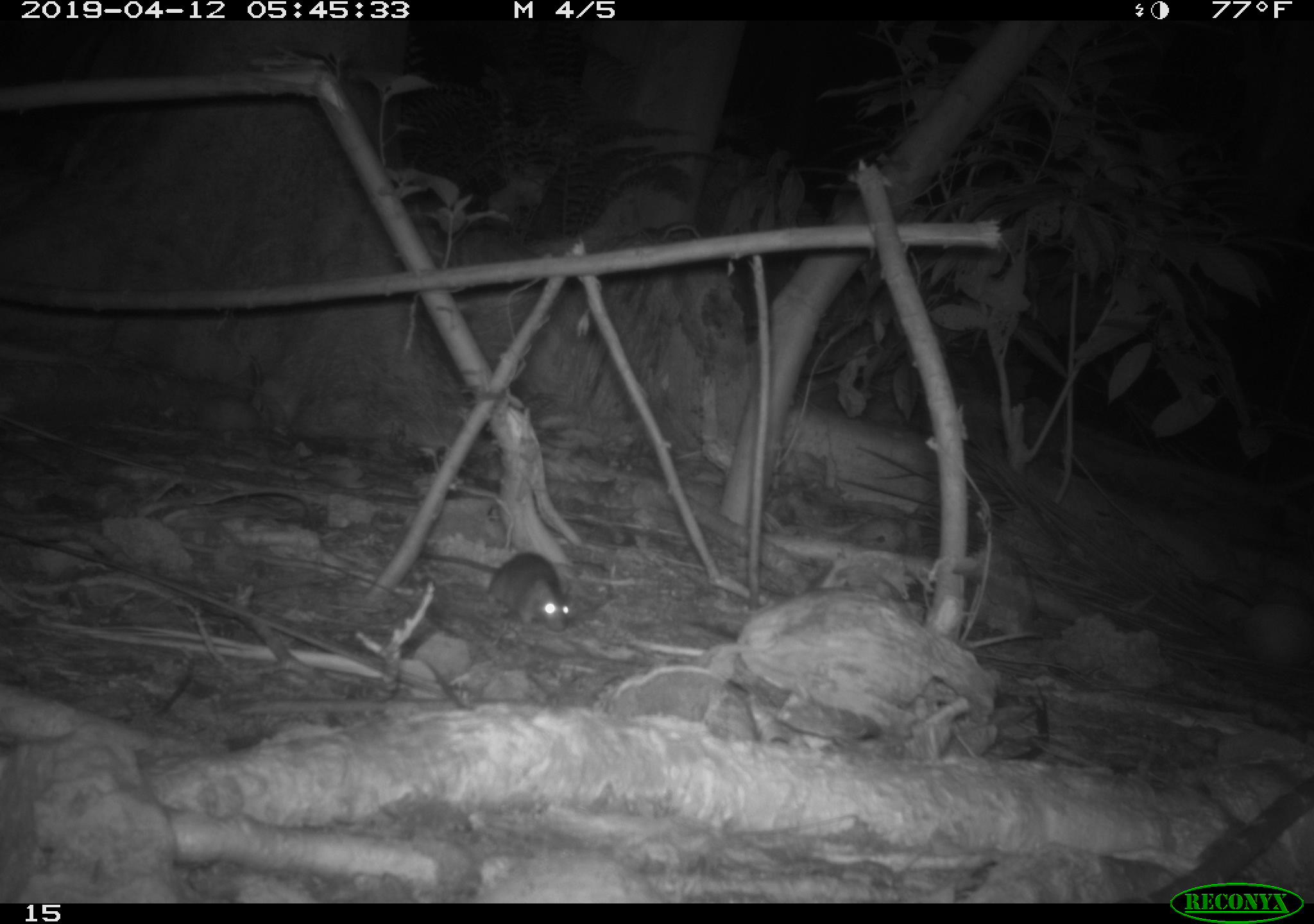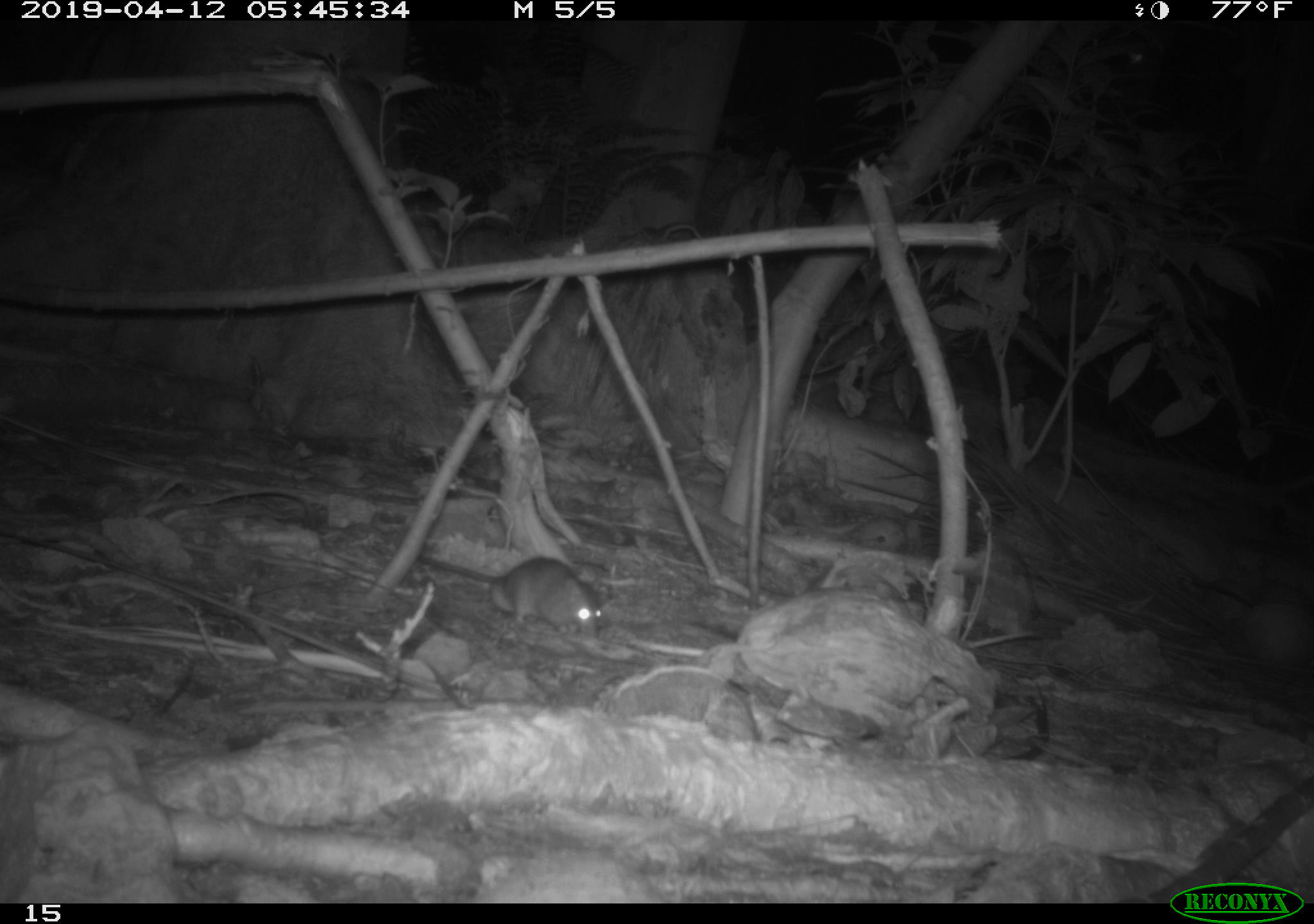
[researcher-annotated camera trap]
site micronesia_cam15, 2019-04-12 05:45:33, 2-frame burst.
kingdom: Animalia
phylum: Chordata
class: Mammalia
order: Rodentia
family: Muridae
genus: Rattus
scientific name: Rattus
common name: rat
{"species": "rat (Rattus)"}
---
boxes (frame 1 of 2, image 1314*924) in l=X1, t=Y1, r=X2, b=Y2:
rat: l=404, t=547, r=569, b=631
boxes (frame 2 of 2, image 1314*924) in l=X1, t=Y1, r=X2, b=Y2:
rat: l=399, t=547, r=604, b=639